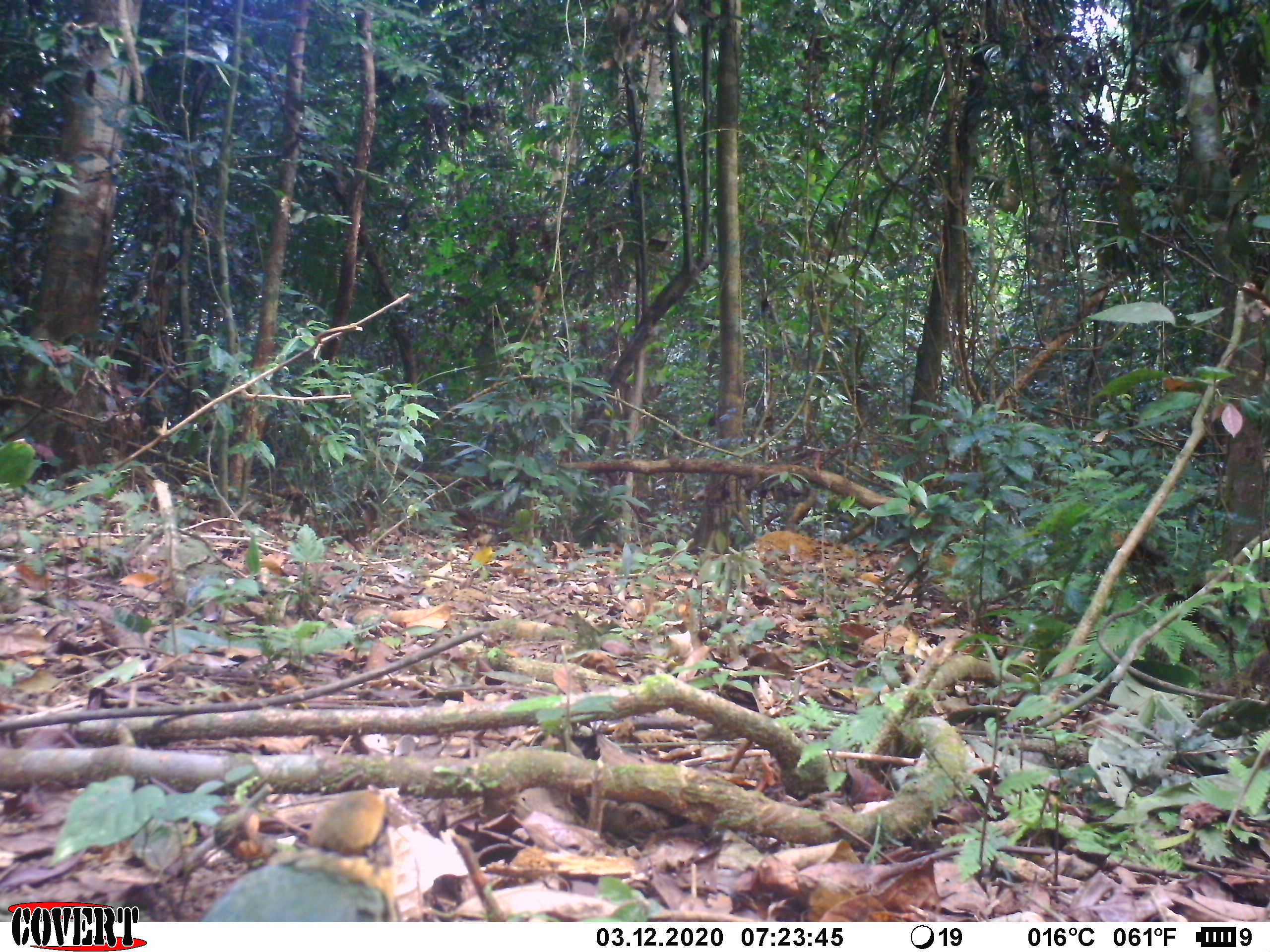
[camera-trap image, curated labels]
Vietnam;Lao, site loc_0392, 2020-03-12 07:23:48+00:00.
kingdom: Animalia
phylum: Chordata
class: Aves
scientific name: Aves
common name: bird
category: unidentified bird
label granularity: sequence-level